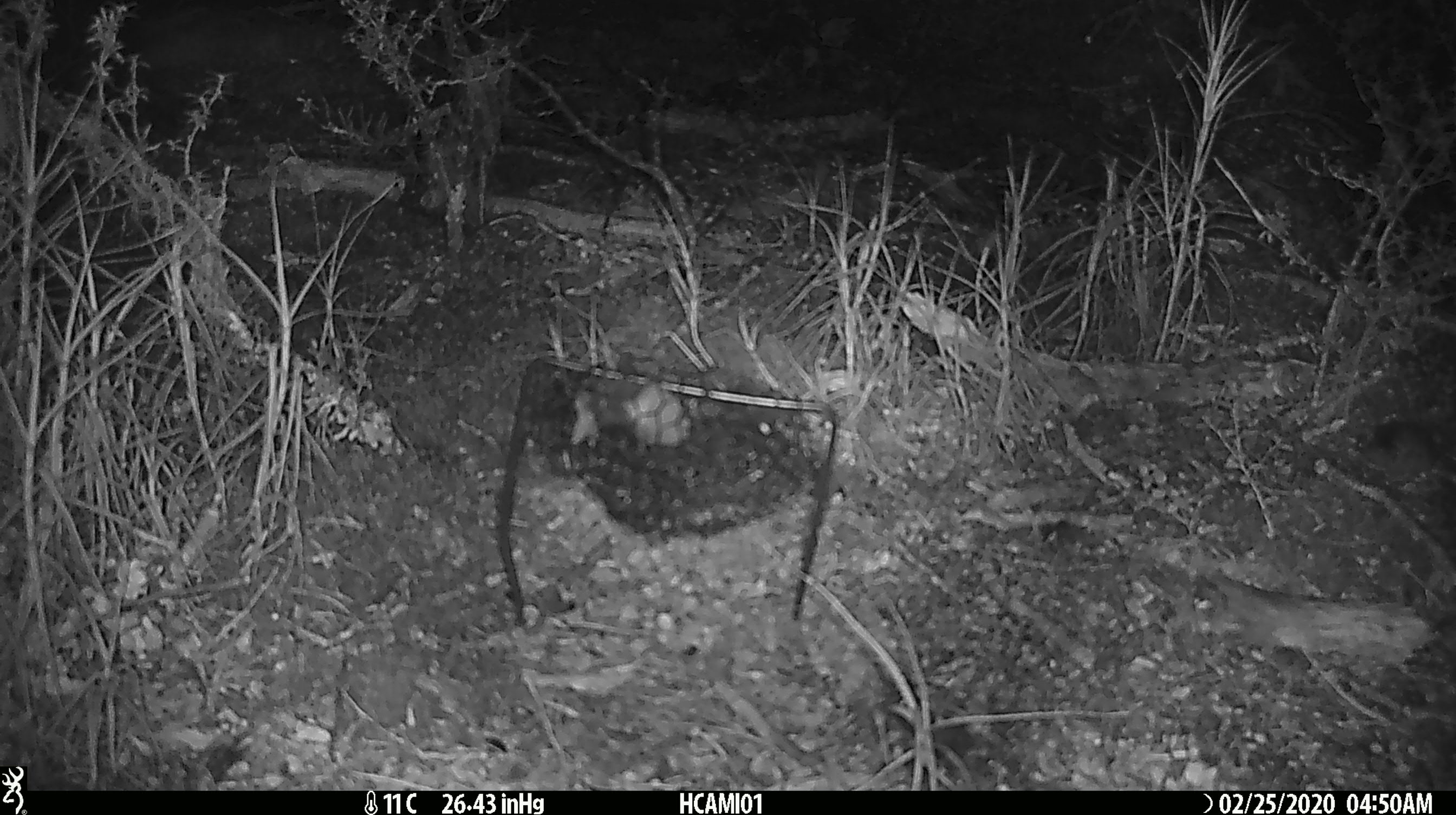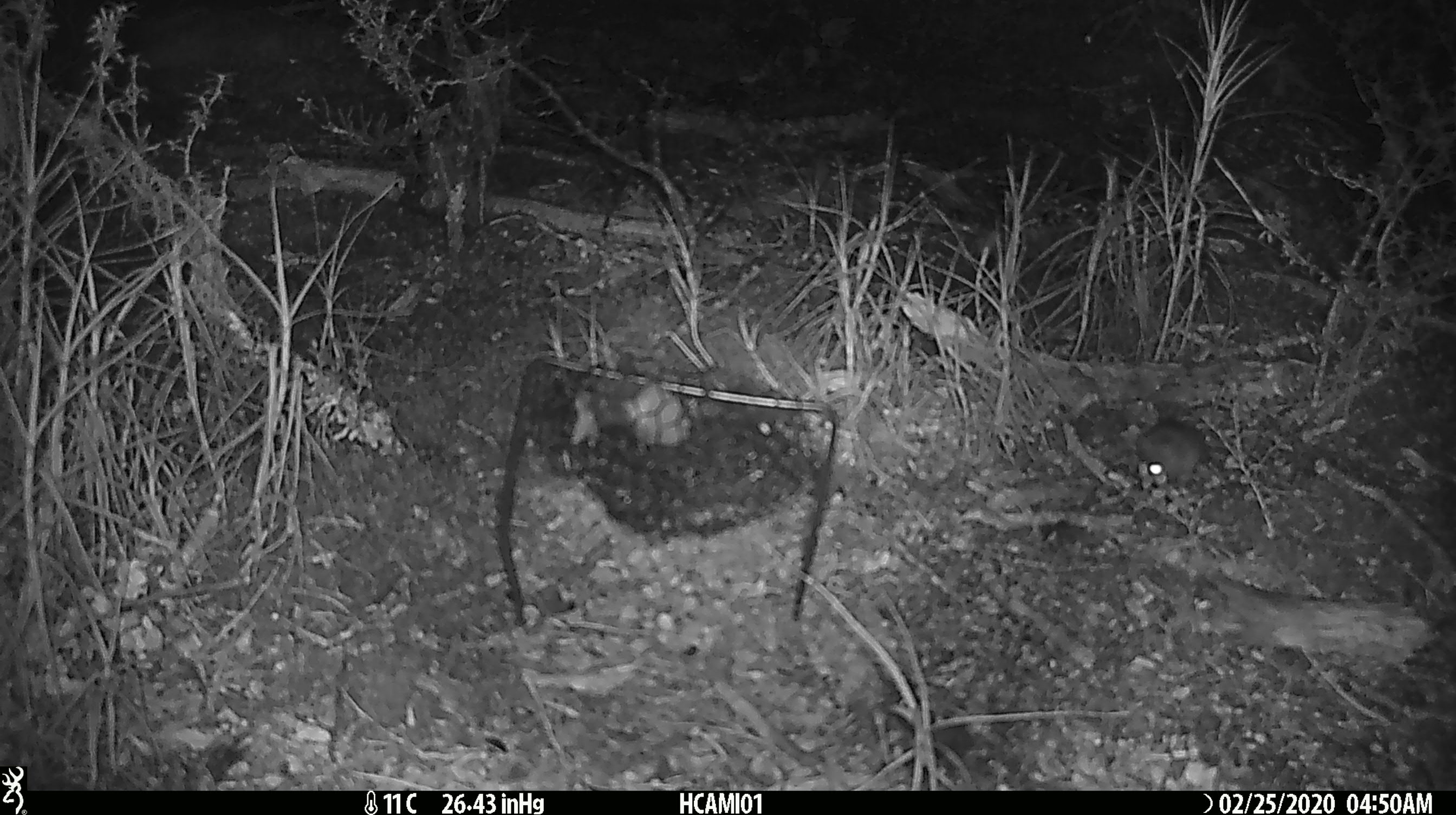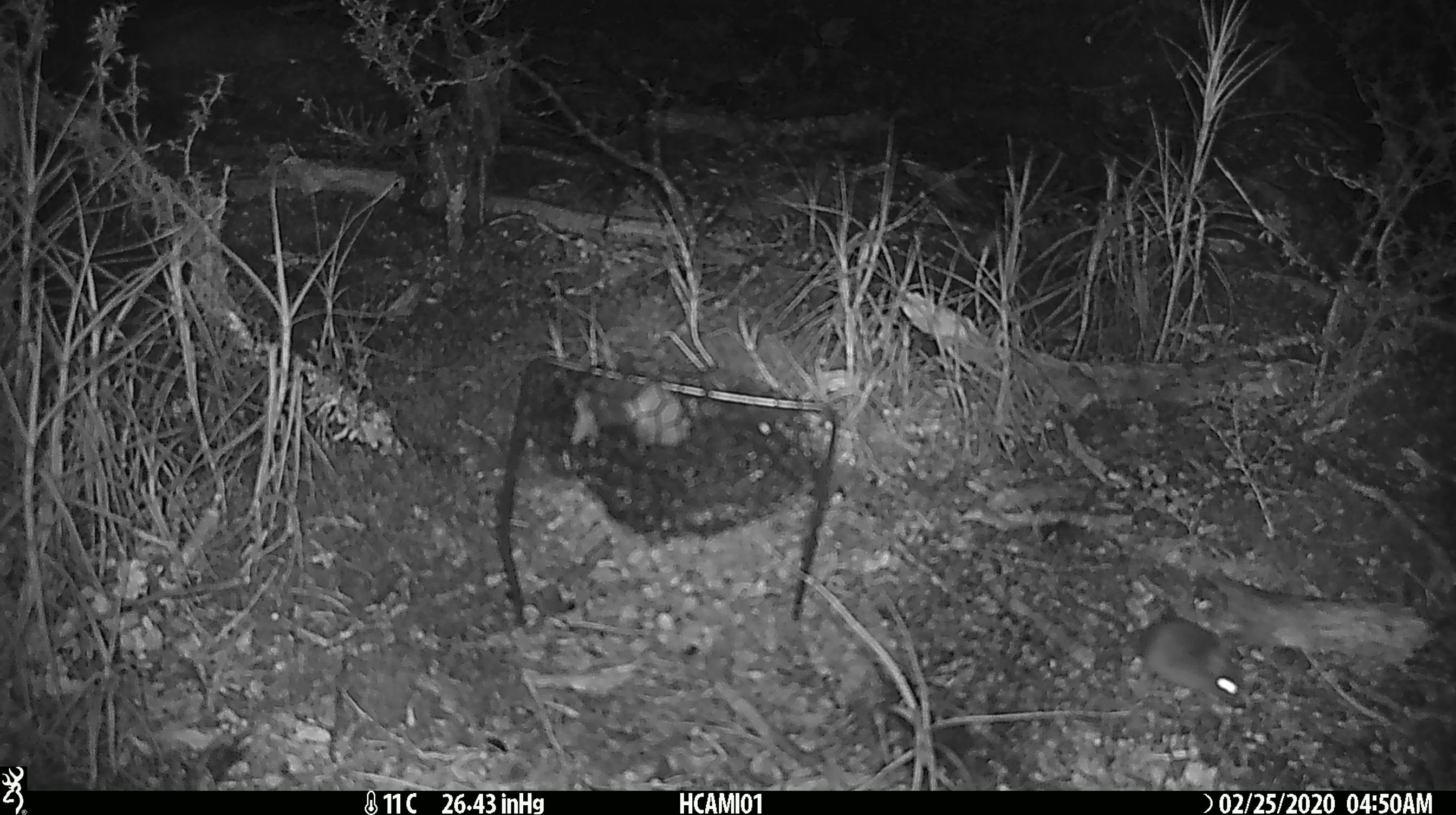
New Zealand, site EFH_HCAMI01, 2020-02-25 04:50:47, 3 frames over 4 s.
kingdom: Animalia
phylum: Chordata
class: Mammalia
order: Rodentia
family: Muridae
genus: Mus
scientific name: Mus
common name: mouse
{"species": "mouse (Mus)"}